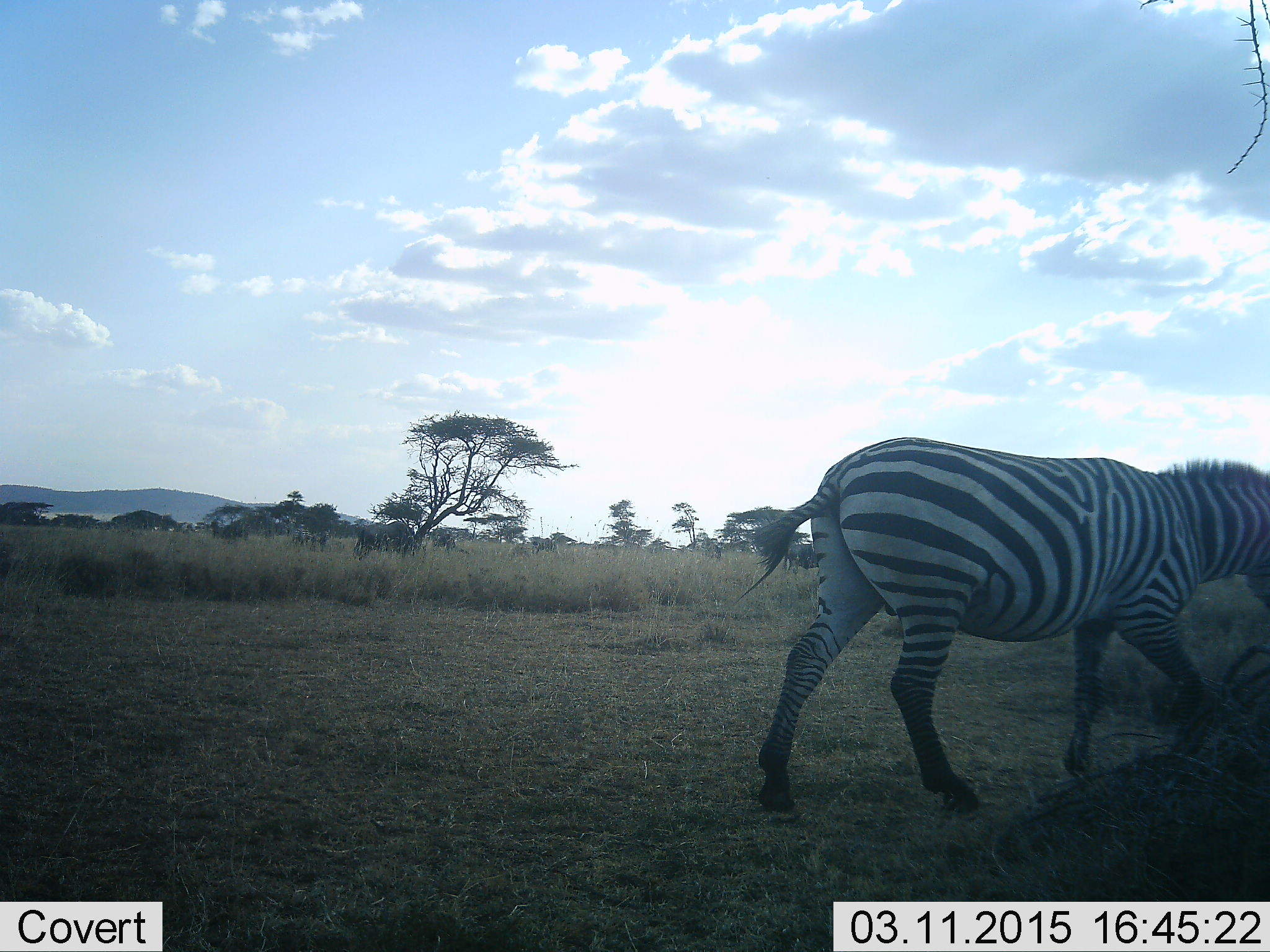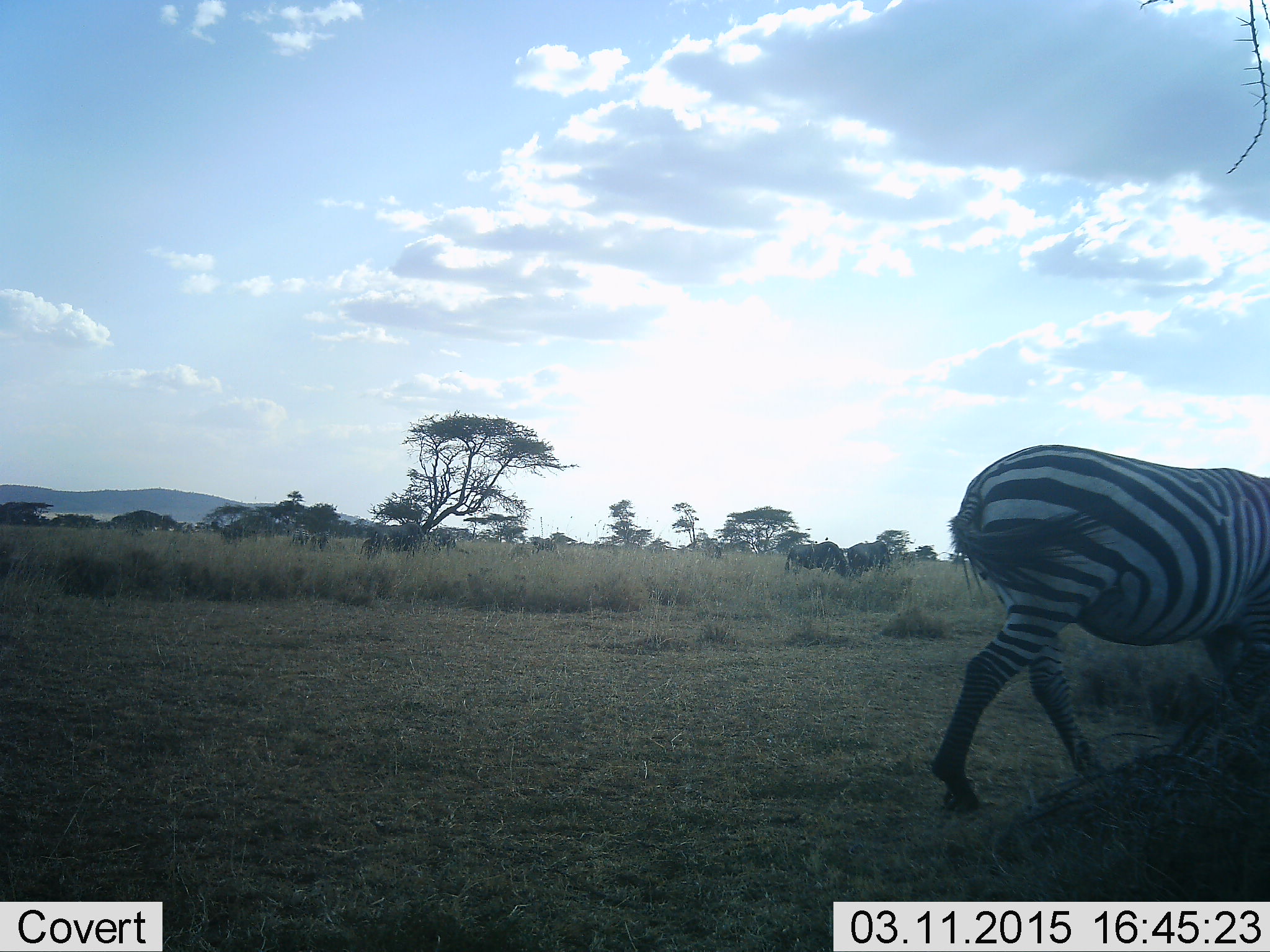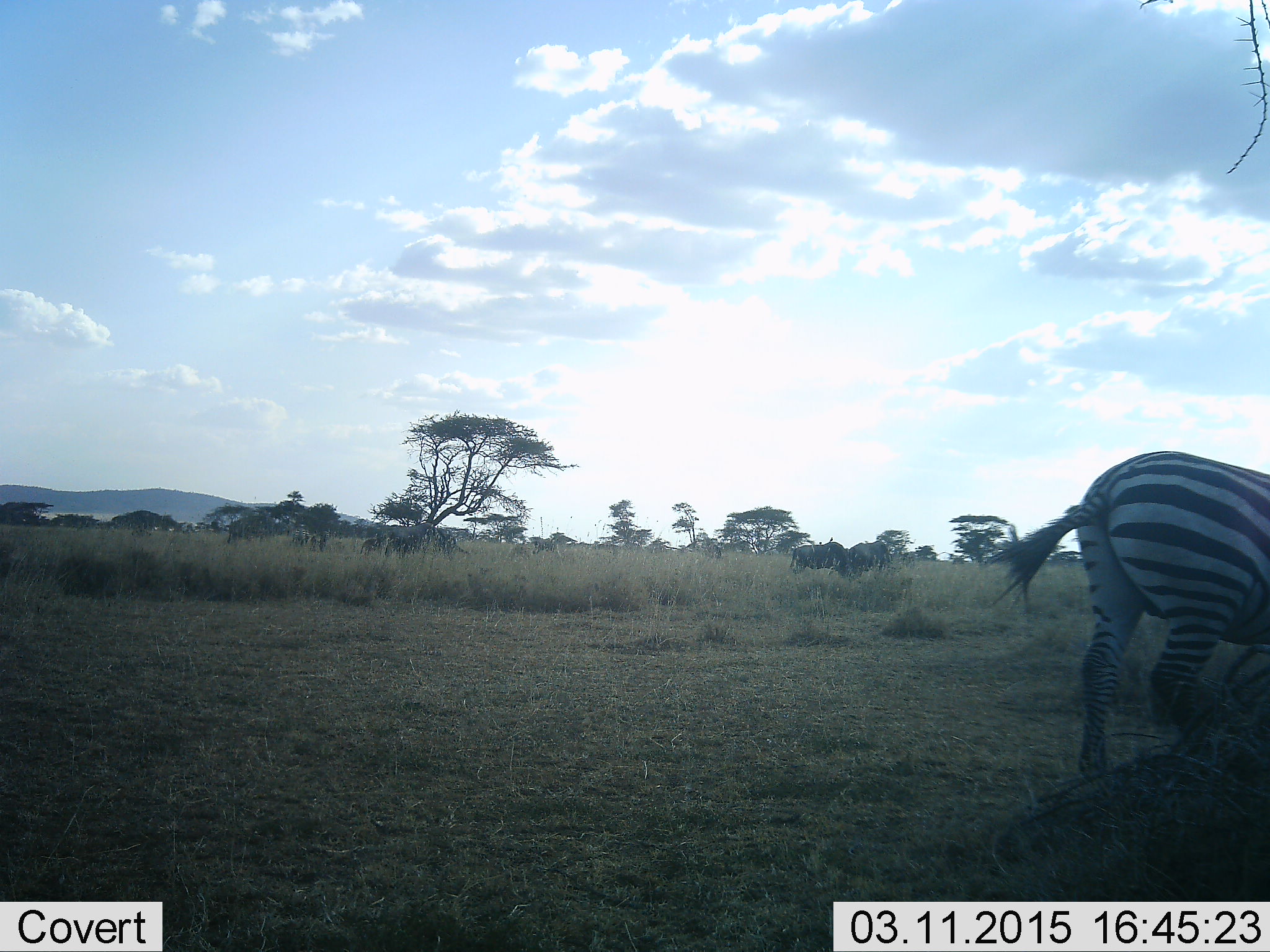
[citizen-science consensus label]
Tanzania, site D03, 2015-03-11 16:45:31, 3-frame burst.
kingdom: Animalia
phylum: Chordata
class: Mammalia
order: Perissodactyla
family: Equidae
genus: Equus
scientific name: Equus quagga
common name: plains zebra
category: zebra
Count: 1.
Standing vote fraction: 17%.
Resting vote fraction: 0%.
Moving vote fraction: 89%.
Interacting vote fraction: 0%.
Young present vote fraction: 0%.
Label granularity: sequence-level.